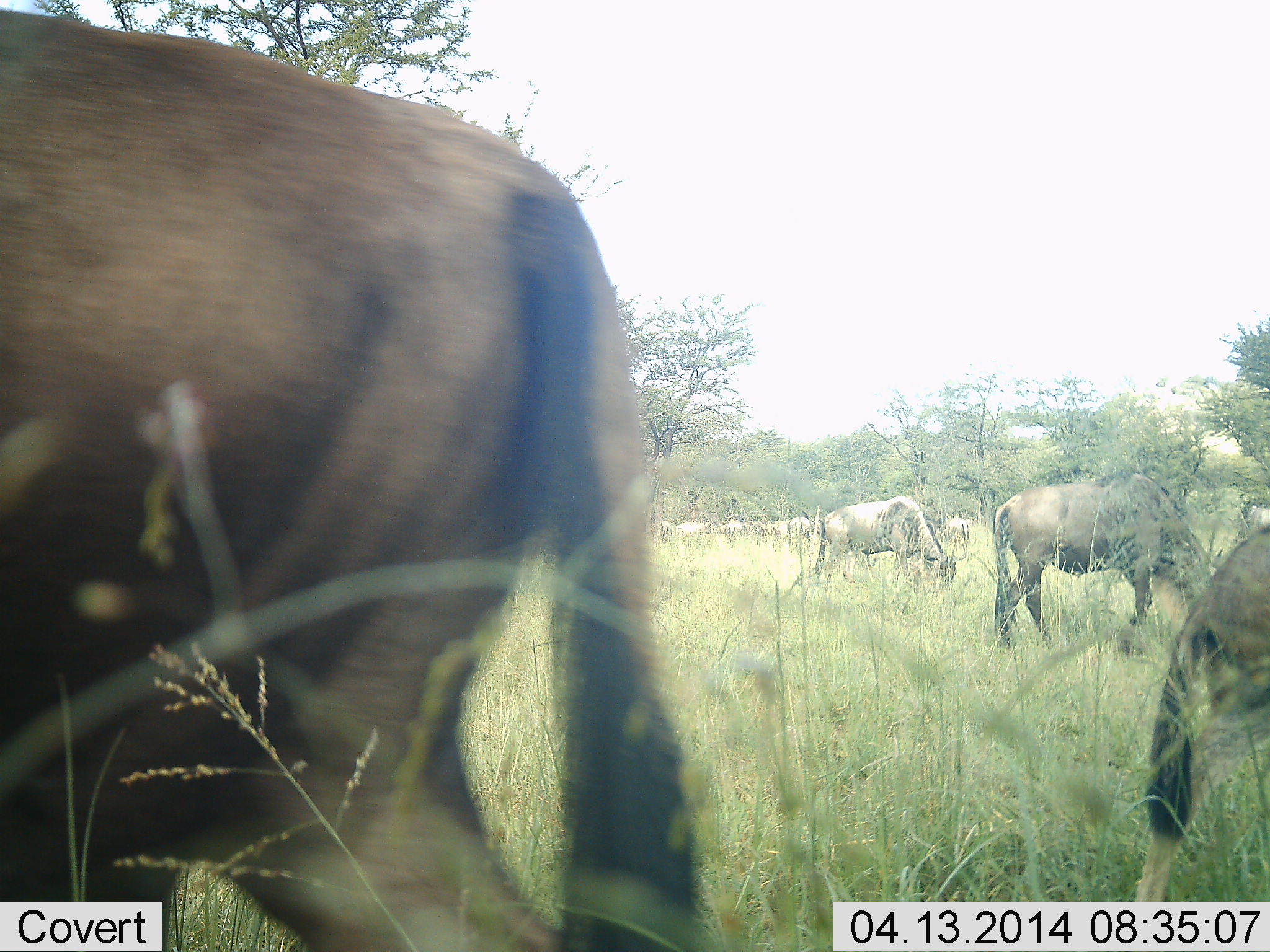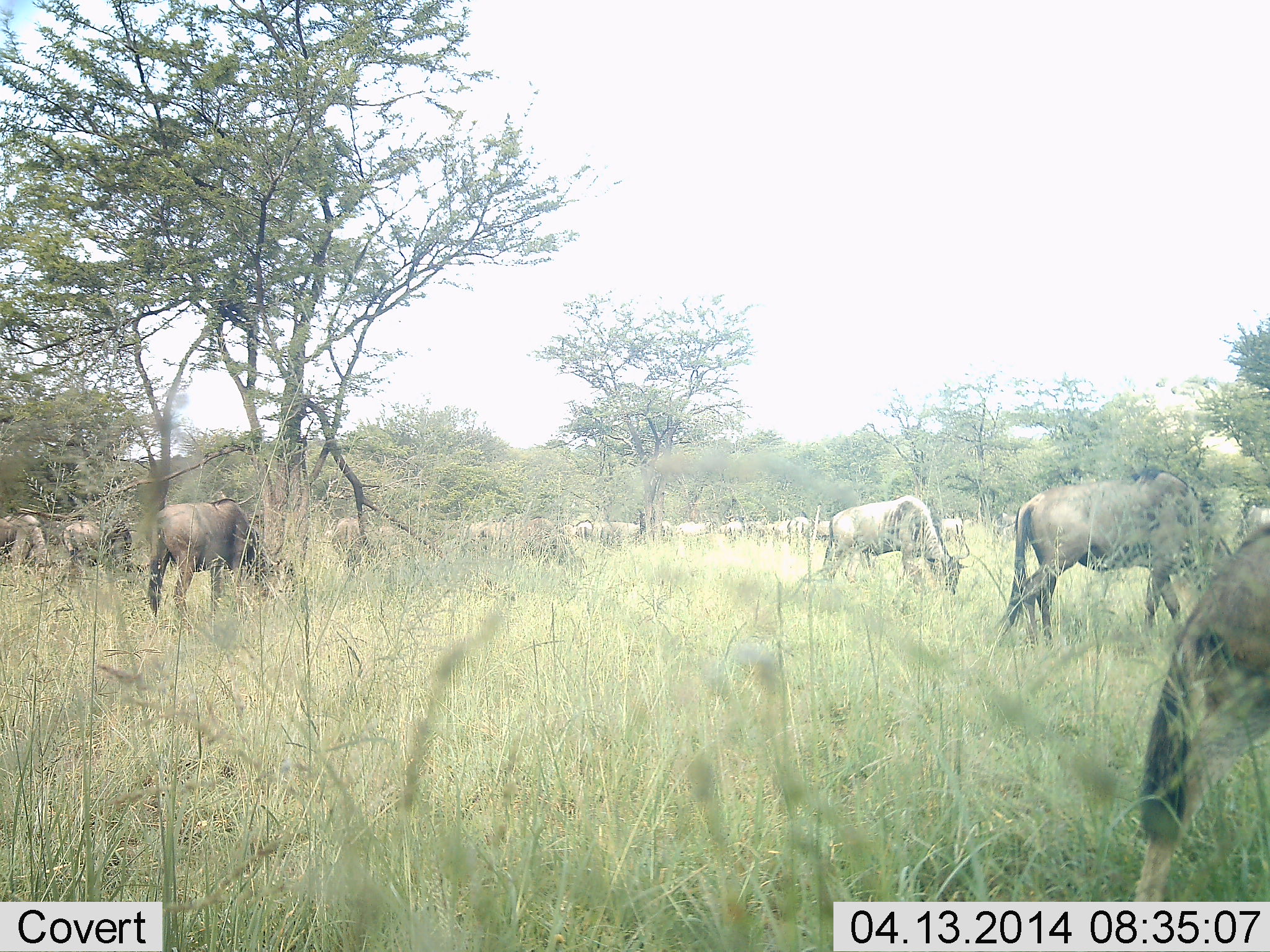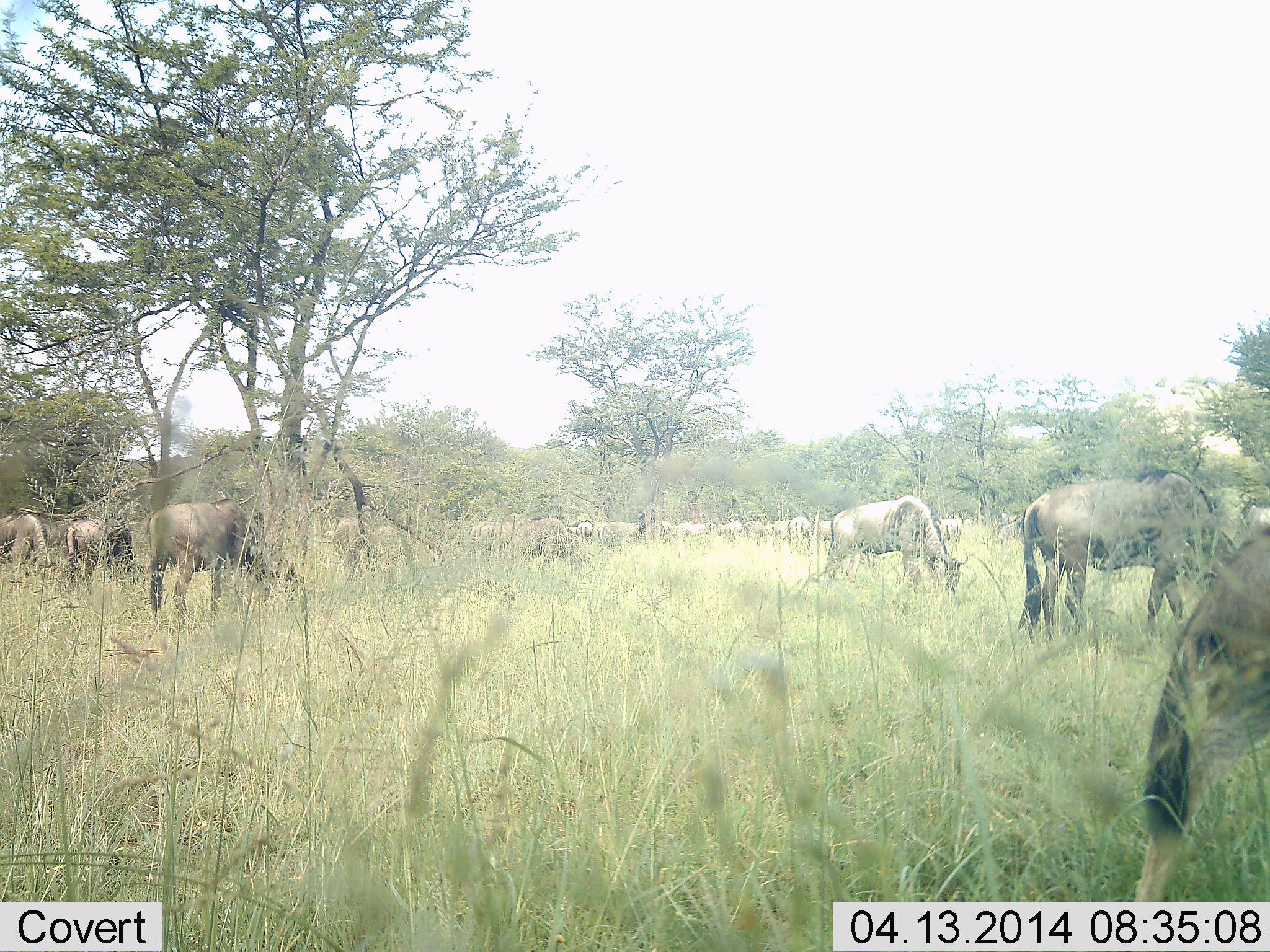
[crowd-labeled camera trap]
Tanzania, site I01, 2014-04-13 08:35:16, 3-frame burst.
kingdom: Animalia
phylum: Chordata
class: Mammalia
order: Artiodactyla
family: Bovidae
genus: Connochaetes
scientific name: Connochaetes taurinus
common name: blue wildebeest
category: wildebeest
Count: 11-50.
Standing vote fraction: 30%.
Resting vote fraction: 0%.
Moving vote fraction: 40%.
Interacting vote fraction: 10%.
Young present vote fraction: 0%.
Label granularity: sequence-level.